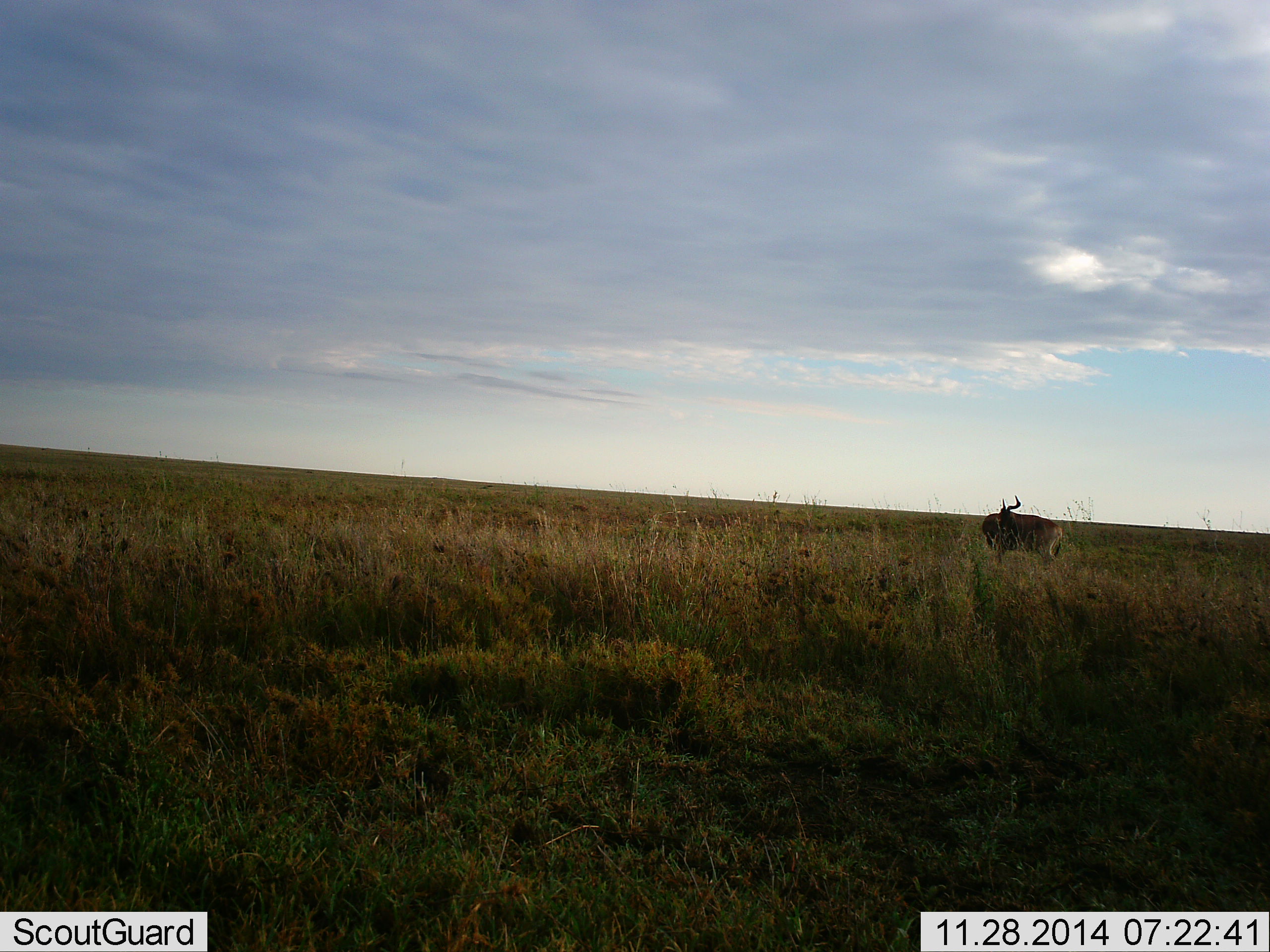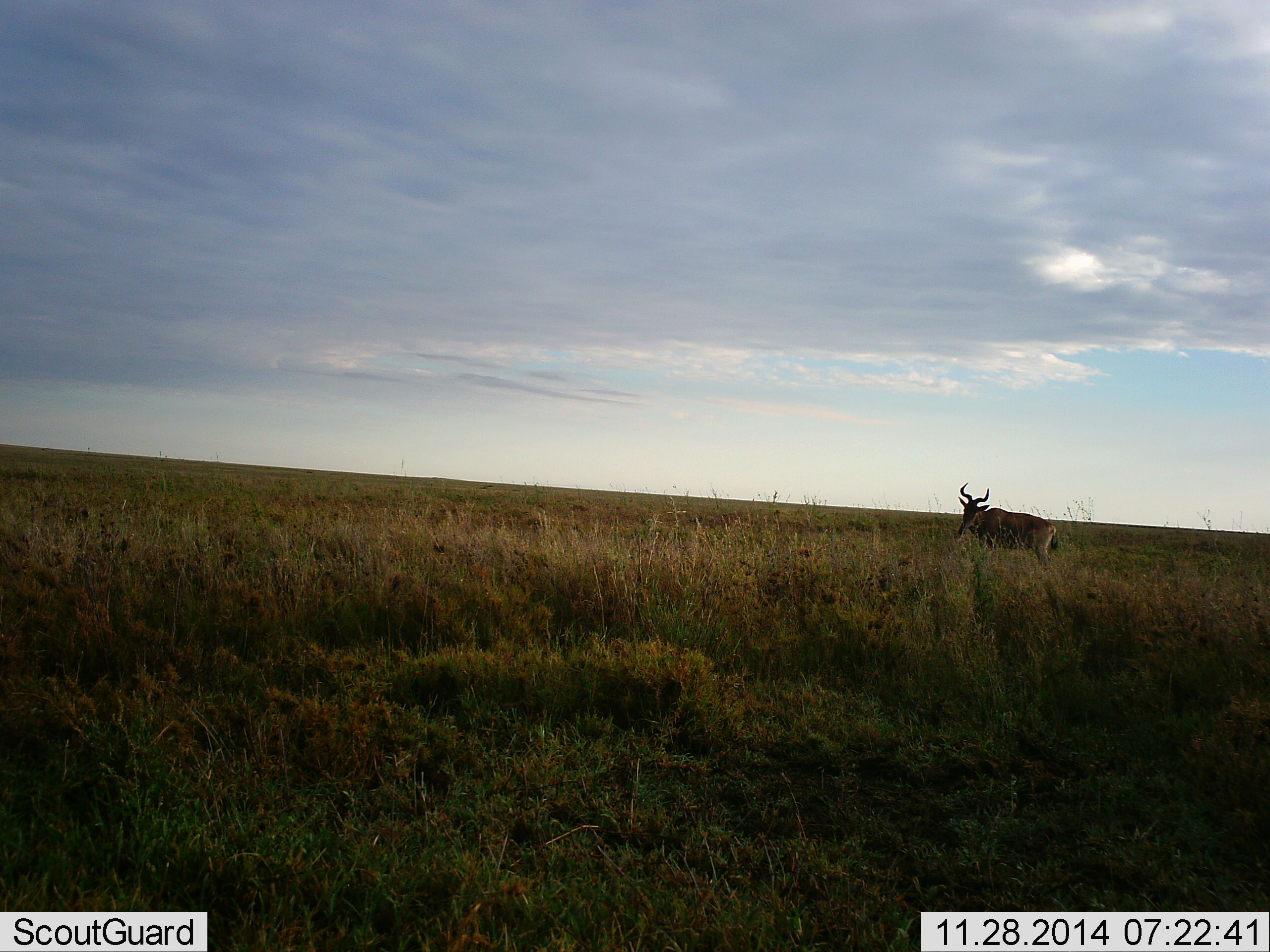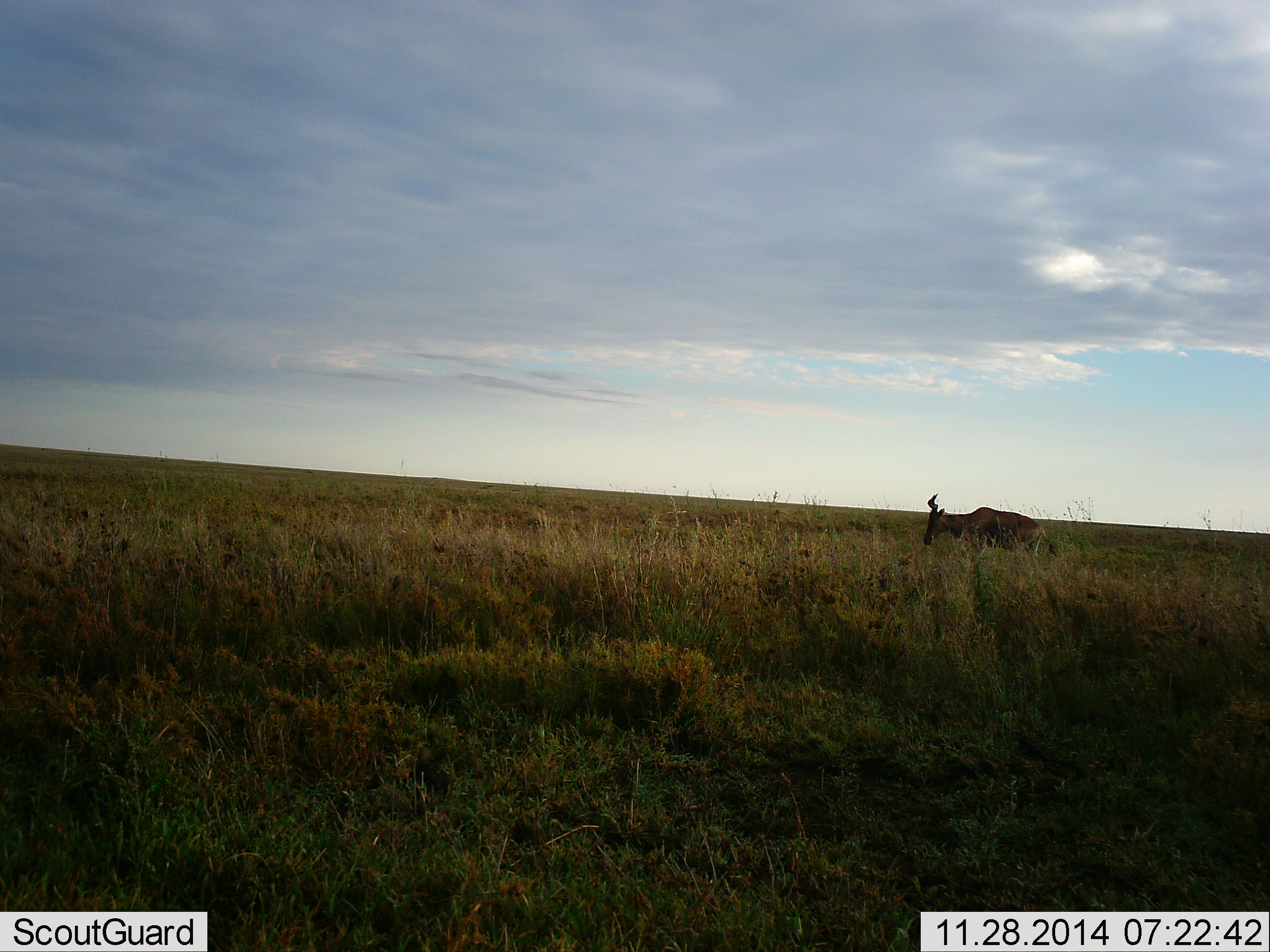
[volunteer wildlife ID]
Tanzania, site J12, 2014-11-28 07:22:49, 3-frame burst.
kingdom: Animalia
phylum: Chordata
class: Mammalia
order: Artiodactyla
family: Bovidae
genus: Alcelaphus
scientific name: Alcelaphus buselaphus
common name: hartebeest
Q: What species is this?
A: Hartebeest (Alcelaphus buselaphus).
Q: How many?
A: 1.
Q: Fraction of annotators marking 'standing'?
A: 70%.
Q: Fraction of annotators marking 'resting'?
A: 0%.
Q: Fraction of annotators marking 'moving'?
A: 30%.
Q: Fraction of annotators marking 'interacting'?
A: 0%.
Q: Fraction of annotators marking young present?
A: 0%.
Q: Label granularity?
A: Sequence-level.